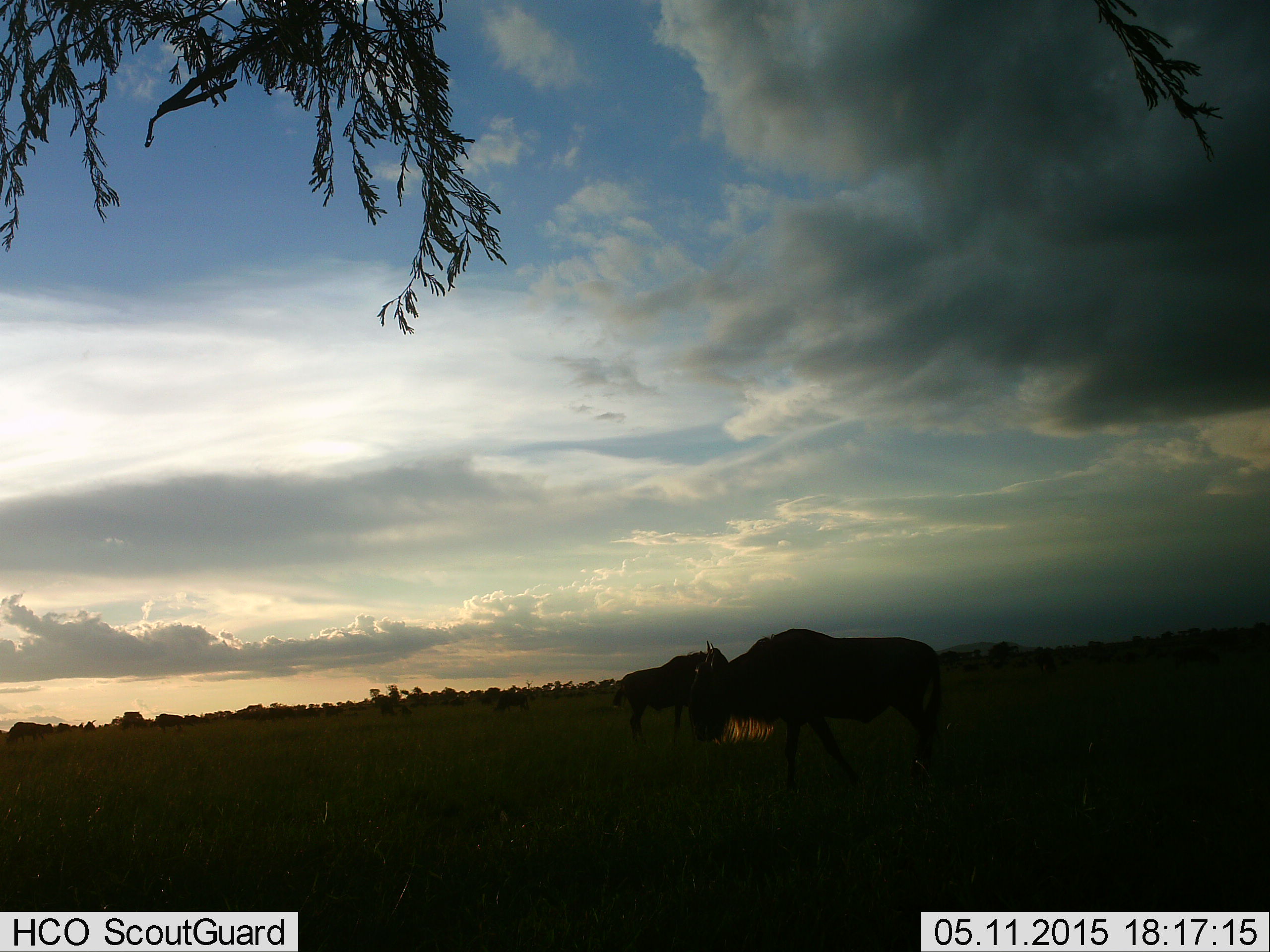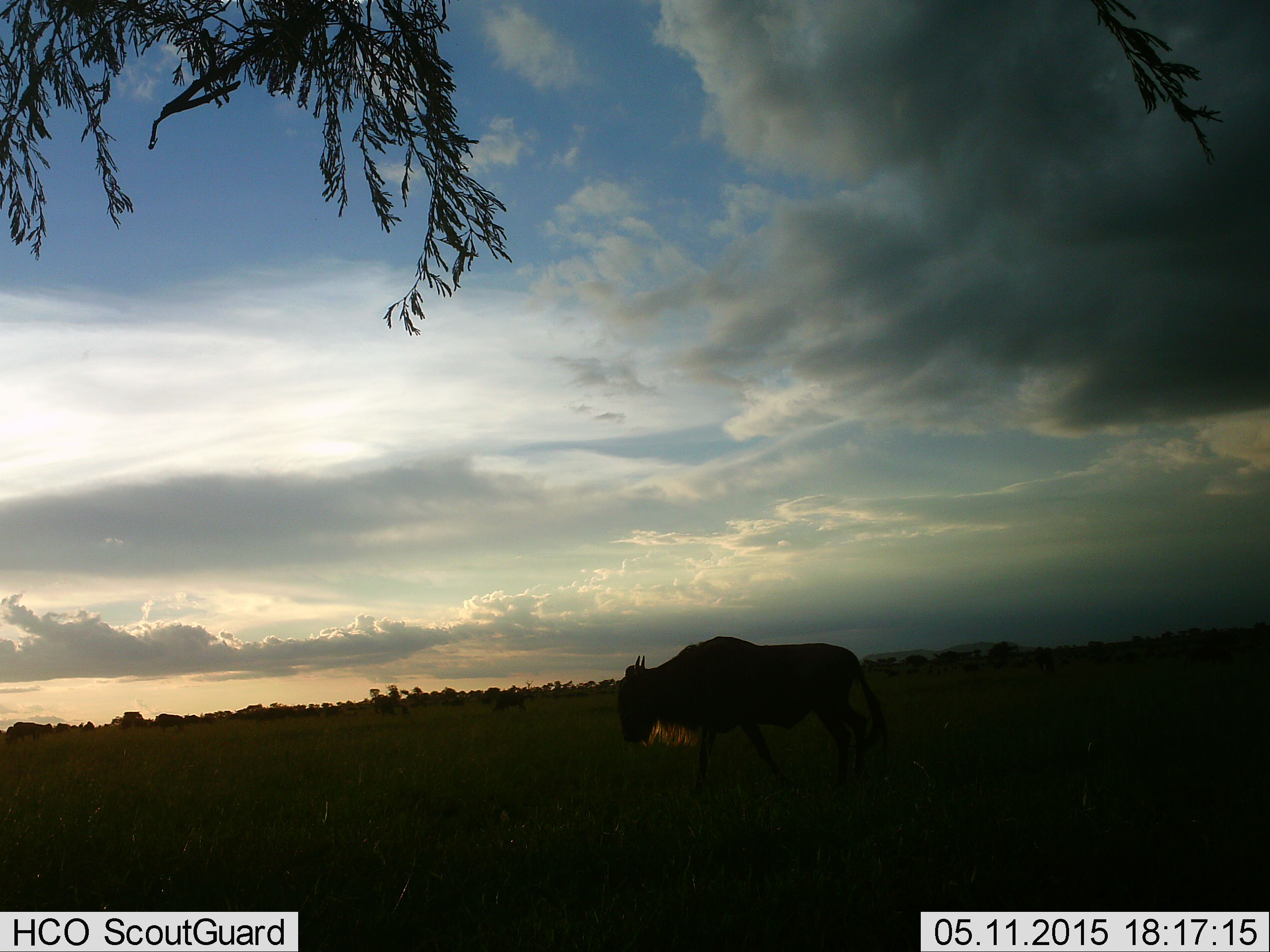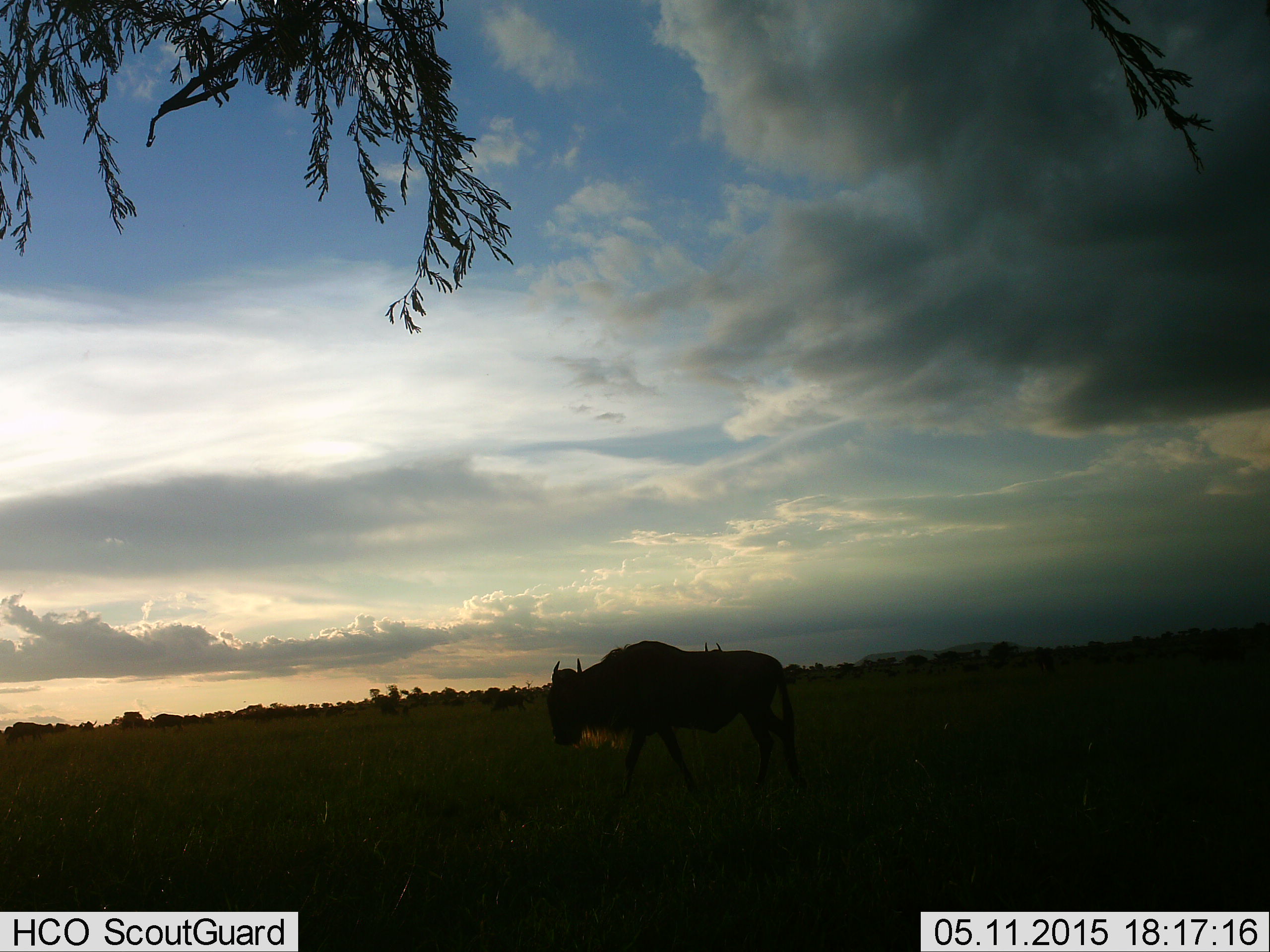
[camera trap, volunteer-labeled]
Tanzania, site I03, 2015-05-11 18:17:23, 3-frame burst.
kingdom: Animalia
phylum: Chordata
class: Mammalia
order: Artiodactyla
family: Bovidae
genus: Connochaetes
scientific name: Connochaetes taurinus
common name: blue wildebeest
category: wildebeest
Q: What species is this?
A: Wildebeest (blue wildebeest) (Connochaetes taurinus).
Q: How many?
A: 2.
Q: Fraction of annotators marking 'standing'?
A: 30%.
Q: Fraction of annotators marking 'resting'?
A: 0%.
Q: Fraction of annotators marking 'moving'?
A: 90%.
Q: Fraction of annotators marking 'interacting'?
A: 0%.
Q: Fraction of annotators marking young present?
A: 0%.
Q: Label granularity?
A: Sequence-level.